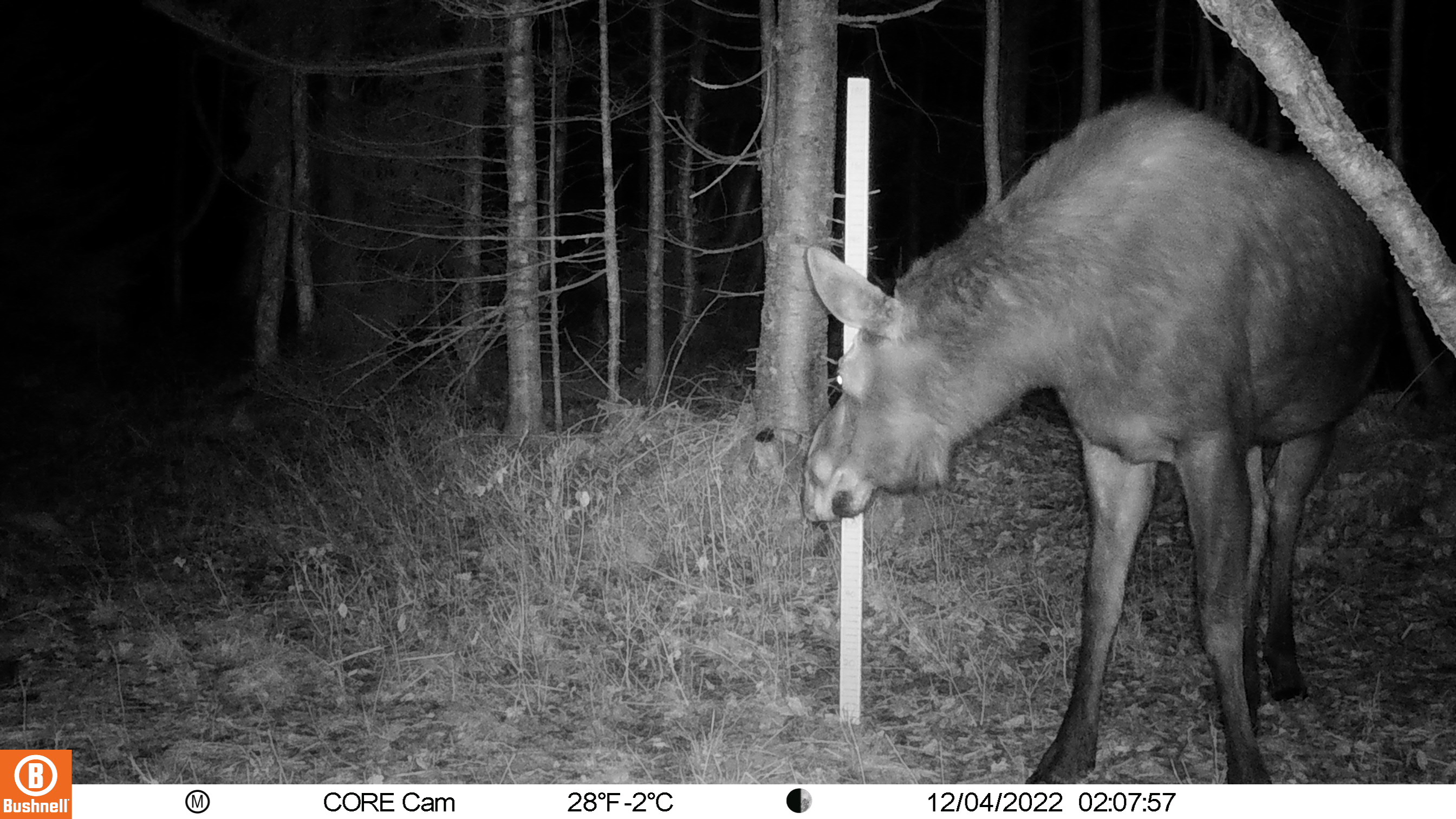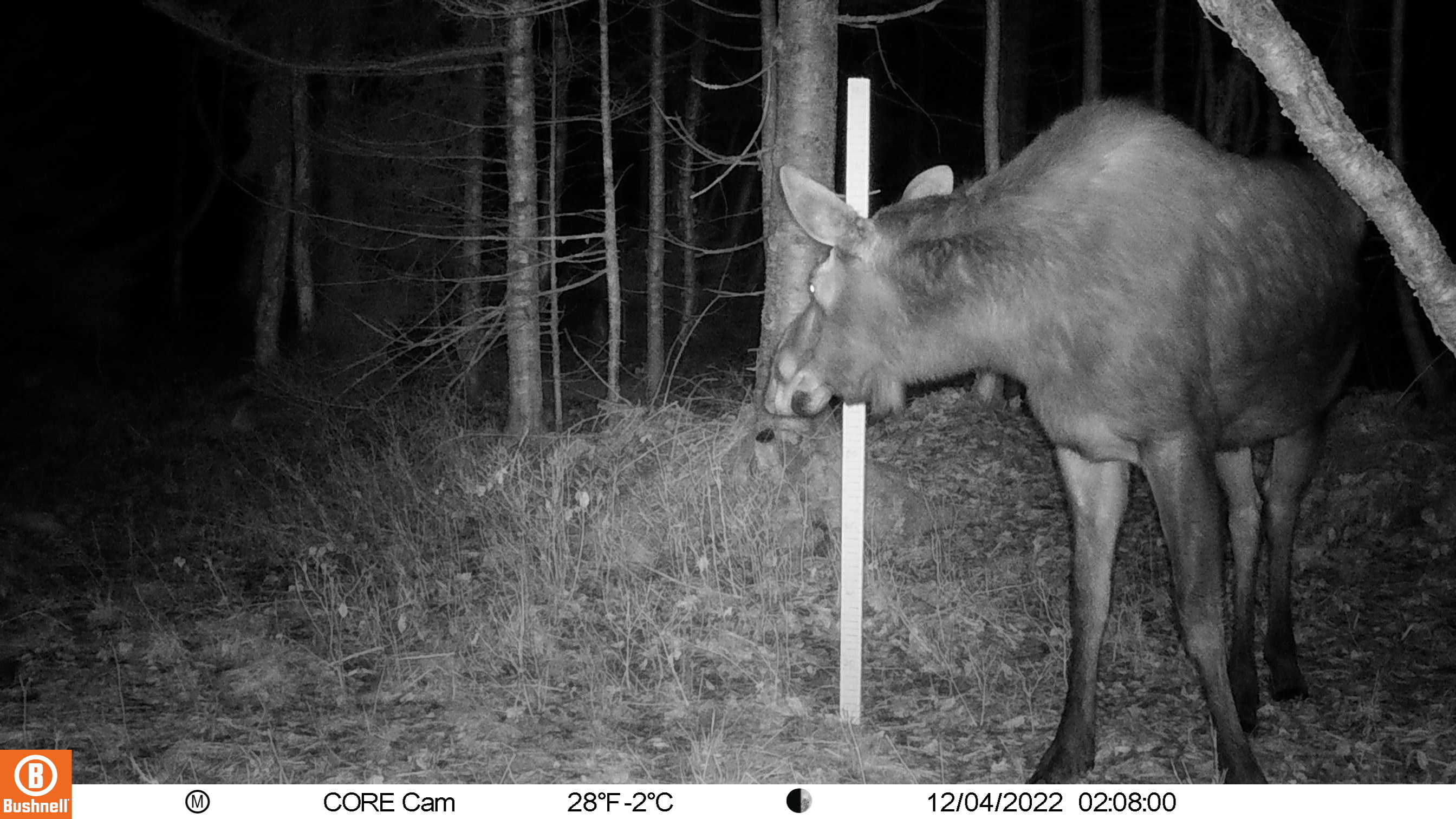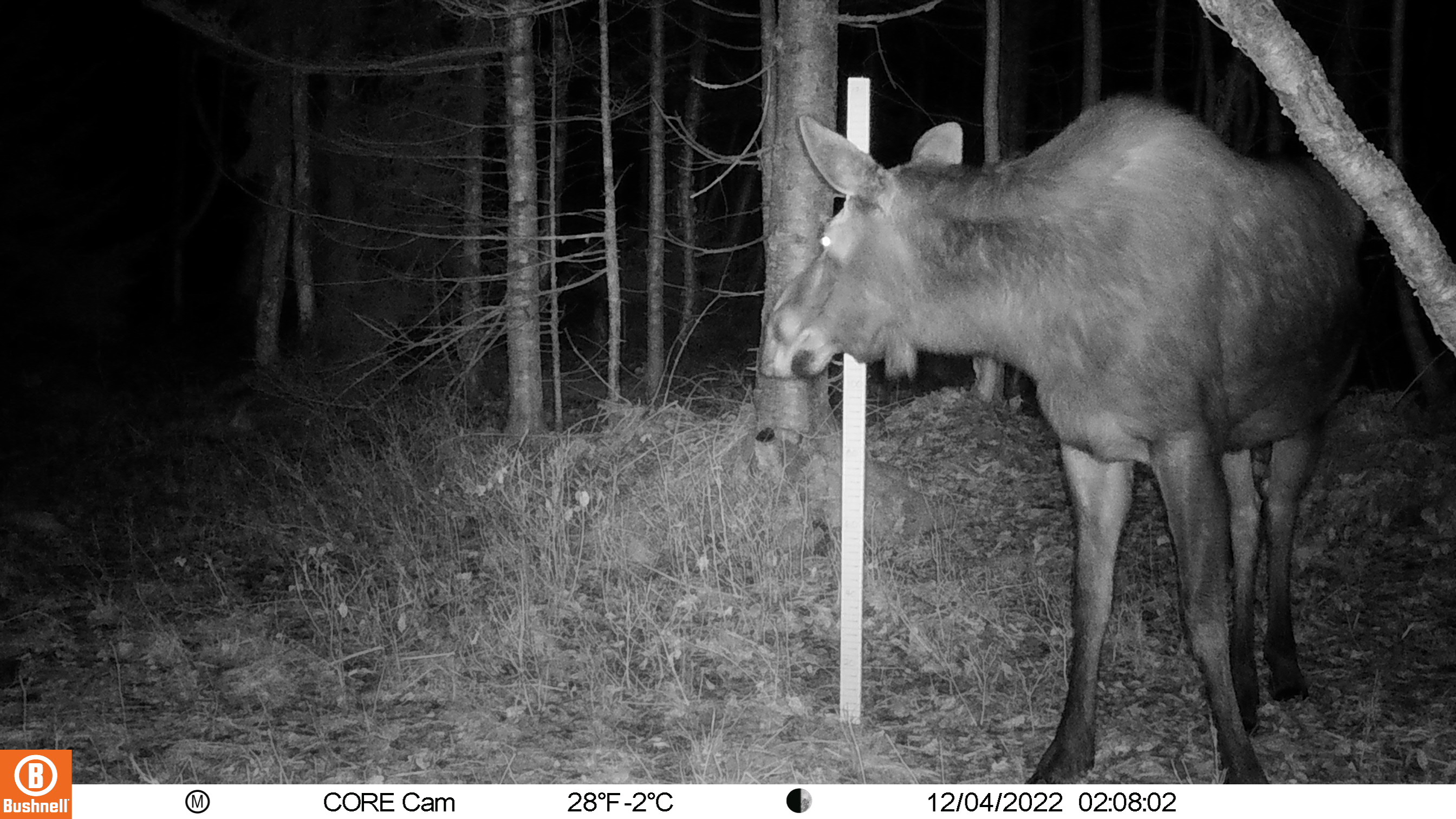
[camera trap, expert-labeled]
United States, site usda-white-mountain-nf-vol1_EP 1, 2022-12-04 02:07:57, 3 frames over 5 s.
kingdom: Animalia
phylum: Chordata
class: Mammalia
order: Artiodactyla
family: Cervidae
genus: Alces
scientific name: Alces alces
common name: moose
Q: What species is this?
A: Moose (Alces alces).